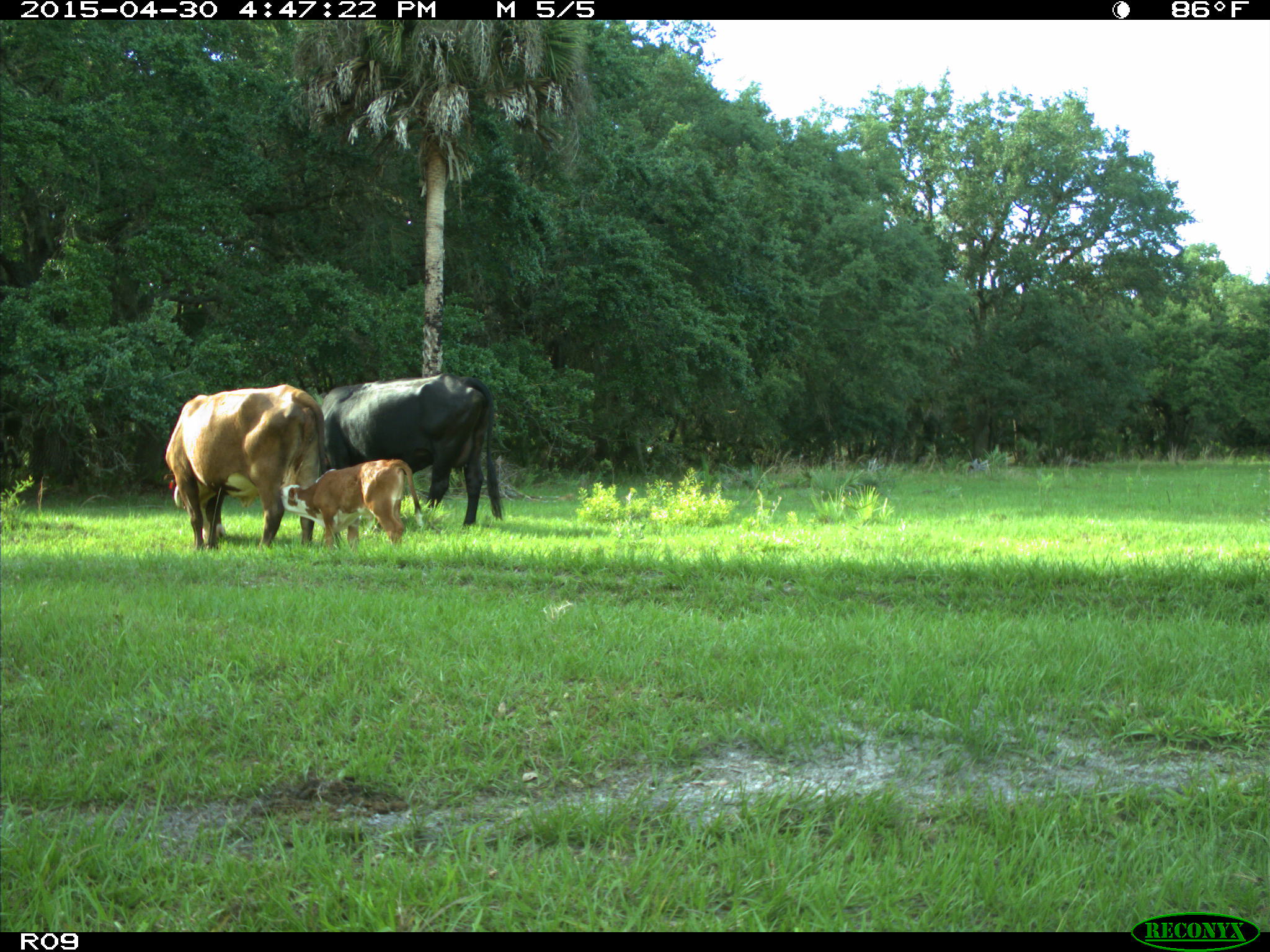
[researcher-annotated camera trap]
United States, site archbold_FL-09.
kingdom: Animalia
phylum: Chordata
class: Mammalia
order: Artiodactyla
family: Bovidae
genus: Bos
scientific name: Bos taurus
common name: domestic cow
Bos taurus (domestic cow).